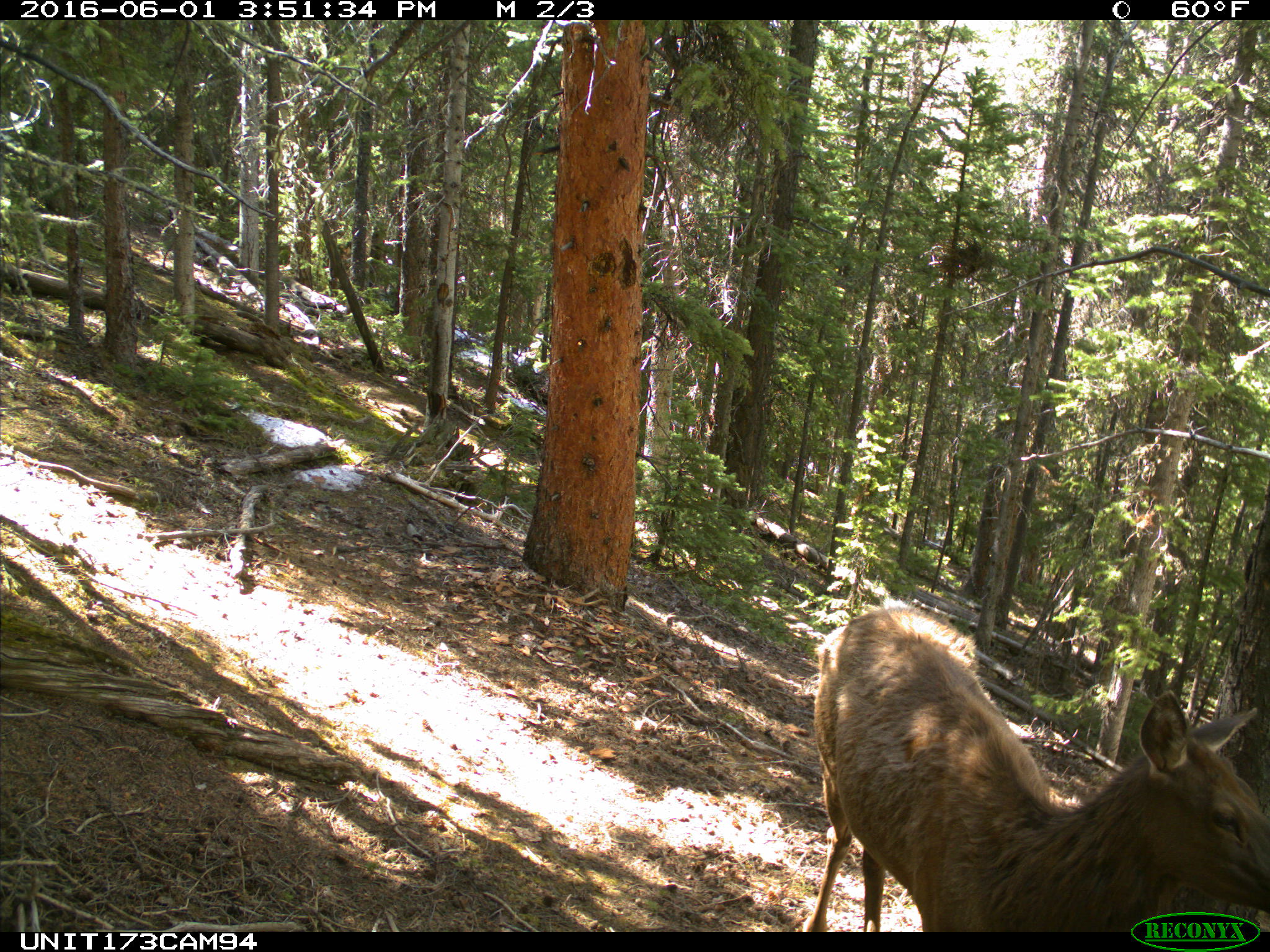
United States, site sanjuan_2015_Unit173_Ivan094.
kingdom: Animalia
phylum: Chordata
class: Mammalia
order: Artiodactyla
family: Cervidae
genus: Cervus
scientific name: Cervus elaphus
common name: red deer